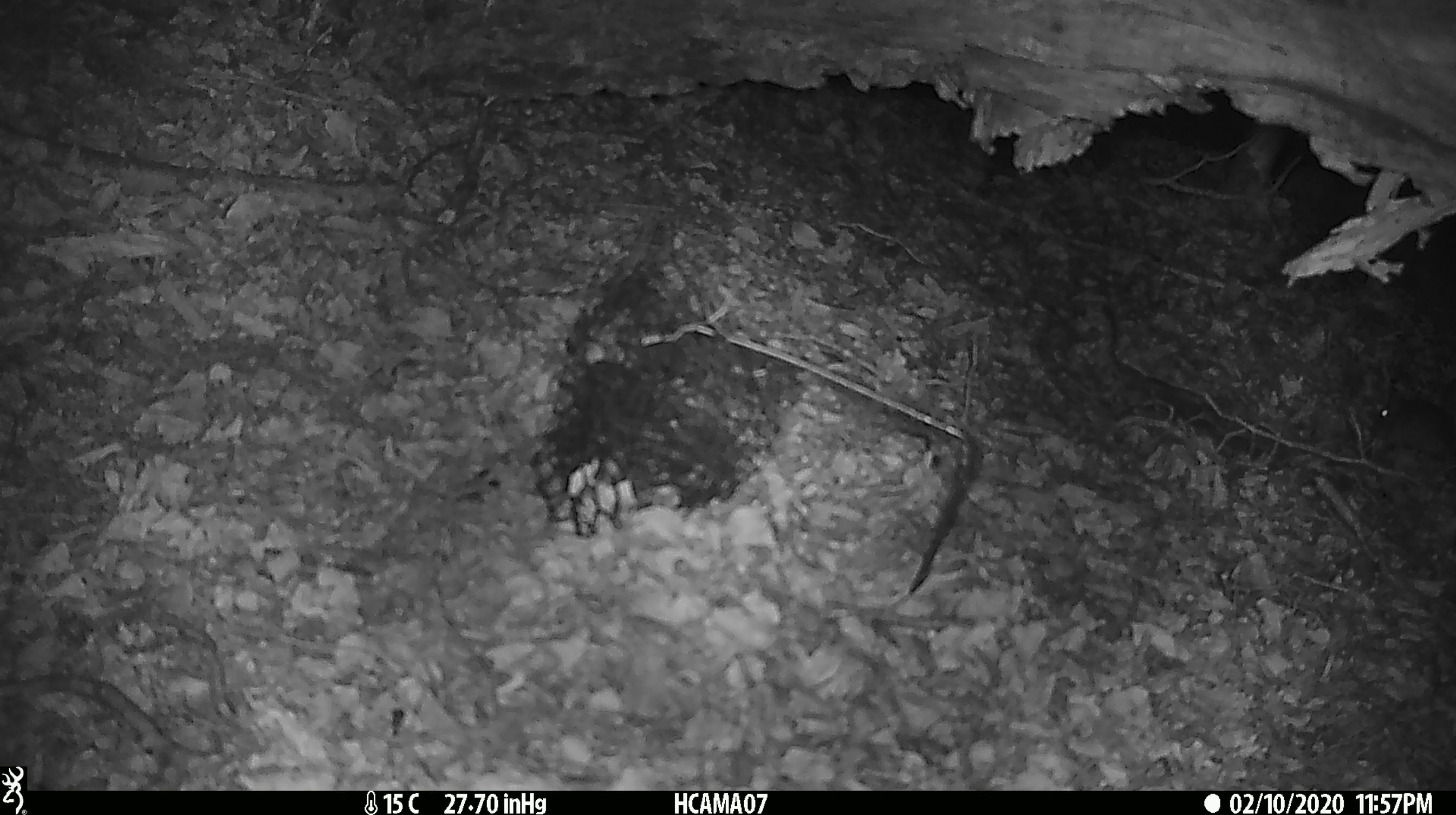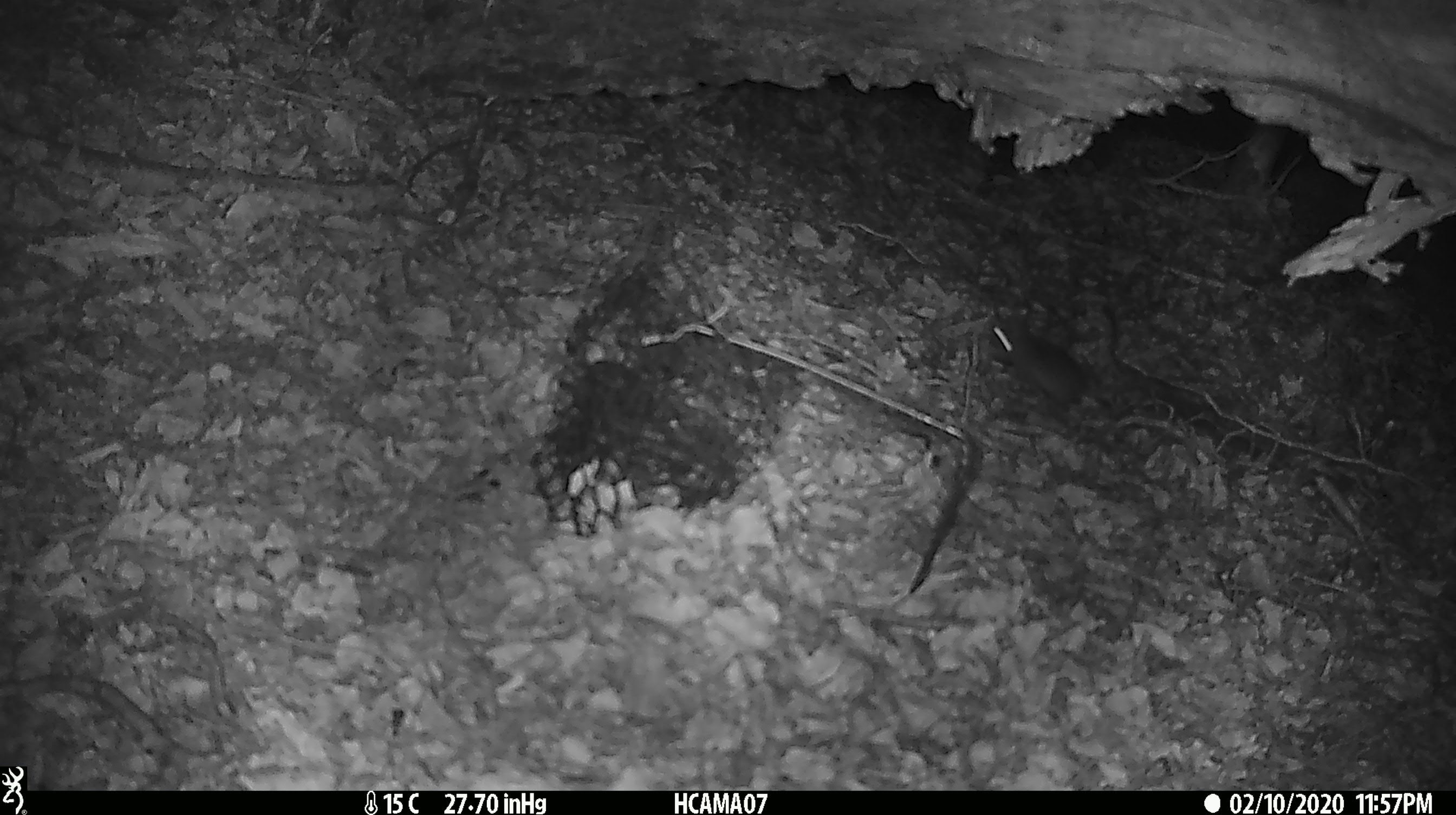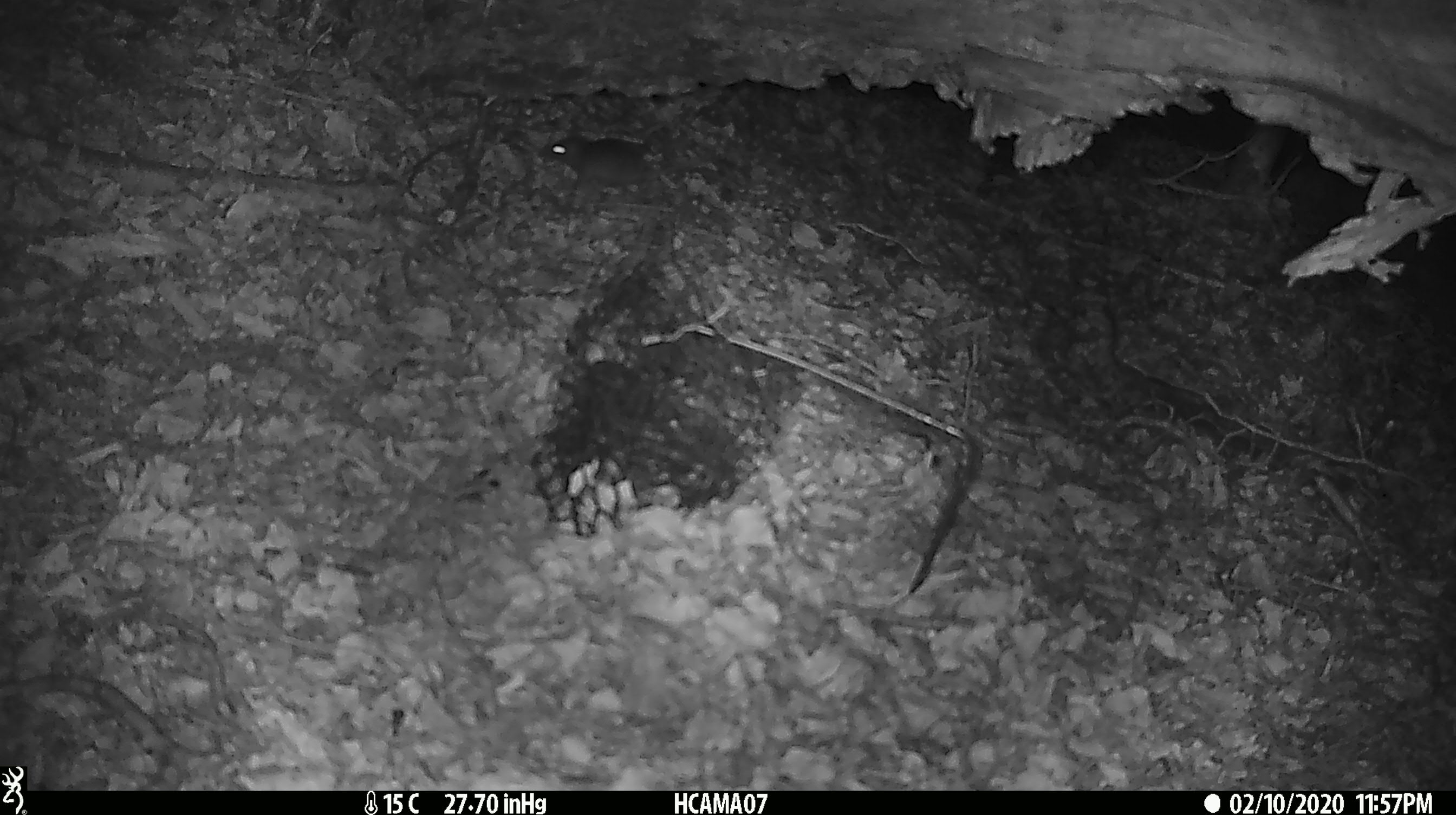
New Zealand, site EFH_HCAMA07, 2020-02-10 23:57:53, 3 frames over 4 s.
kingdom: Animalia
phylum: Chordata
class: Mammalia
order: Rodentia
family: Muridae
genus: Mus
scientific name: Mus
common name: mouse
Mouse (Mus).